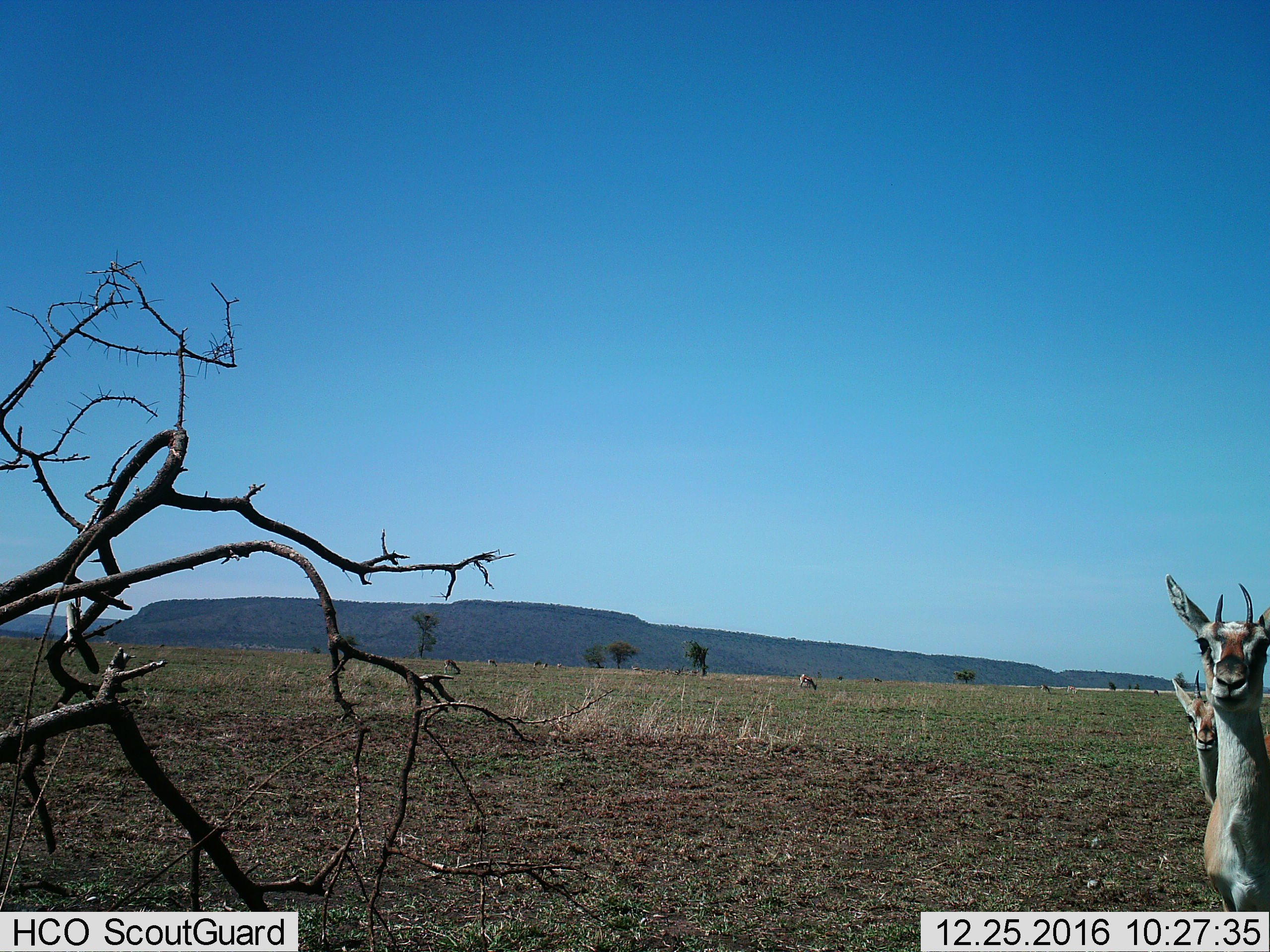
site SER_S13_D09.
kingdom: Animalia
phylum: Chordata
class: Mammalia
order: Artiodactyla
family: Bovidae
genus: Eudorcas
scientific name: Eudorcas thomsonii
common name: thomson's gazelle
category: gazellethomsons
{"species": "gazellethomsons (thomson's gazelle) (Eudorcas thomsonii)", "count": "11-50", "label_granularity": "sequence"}